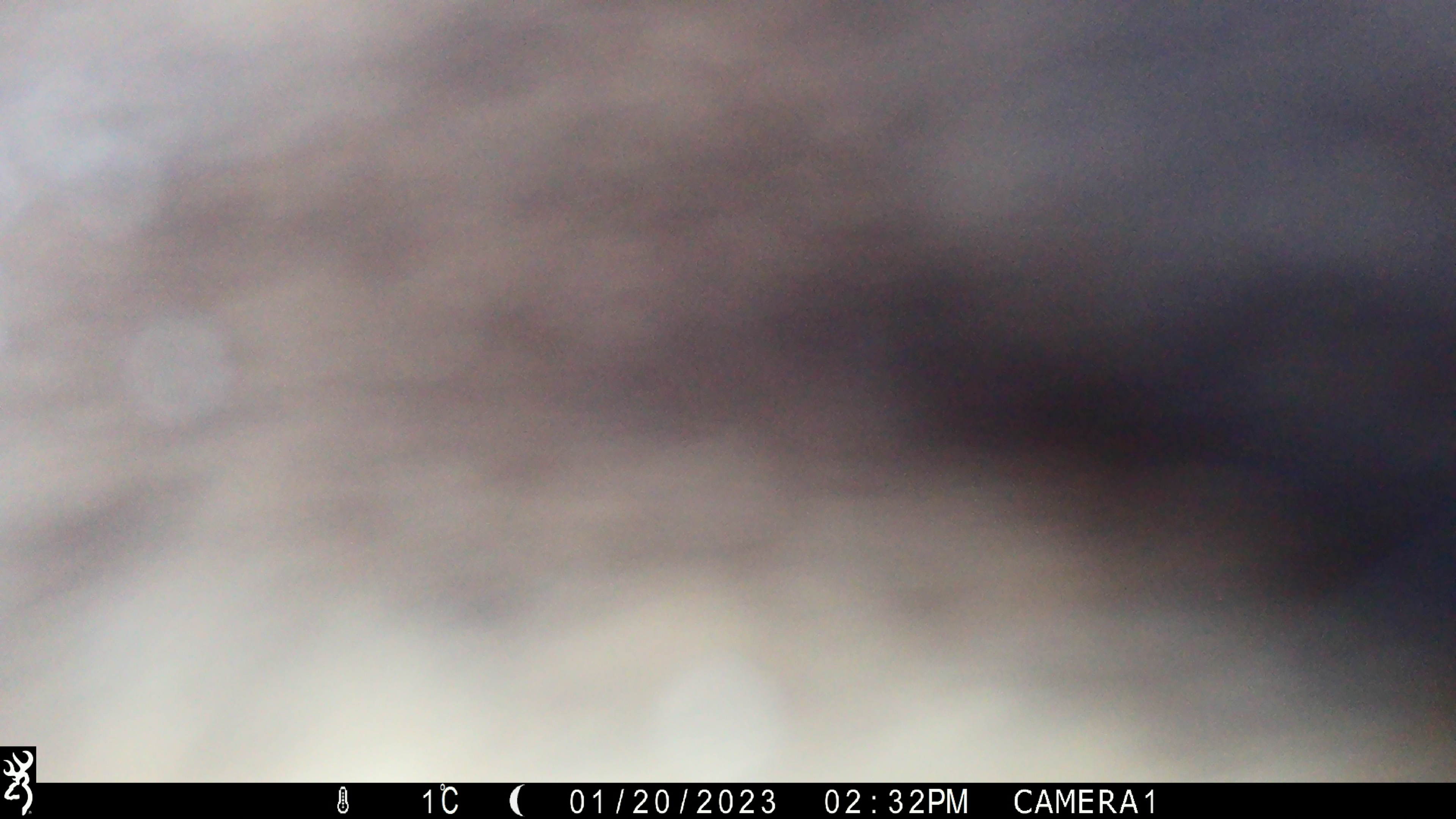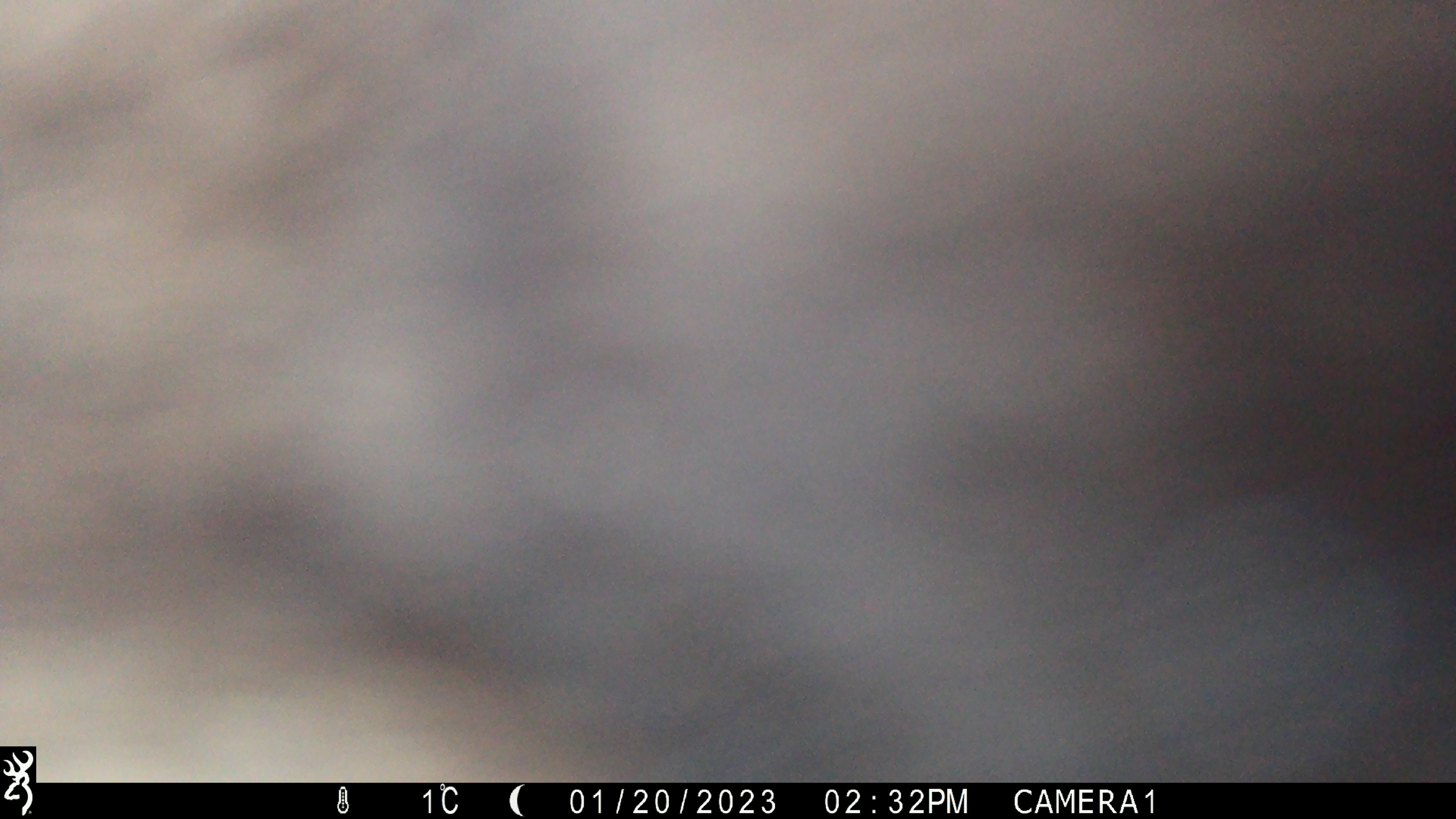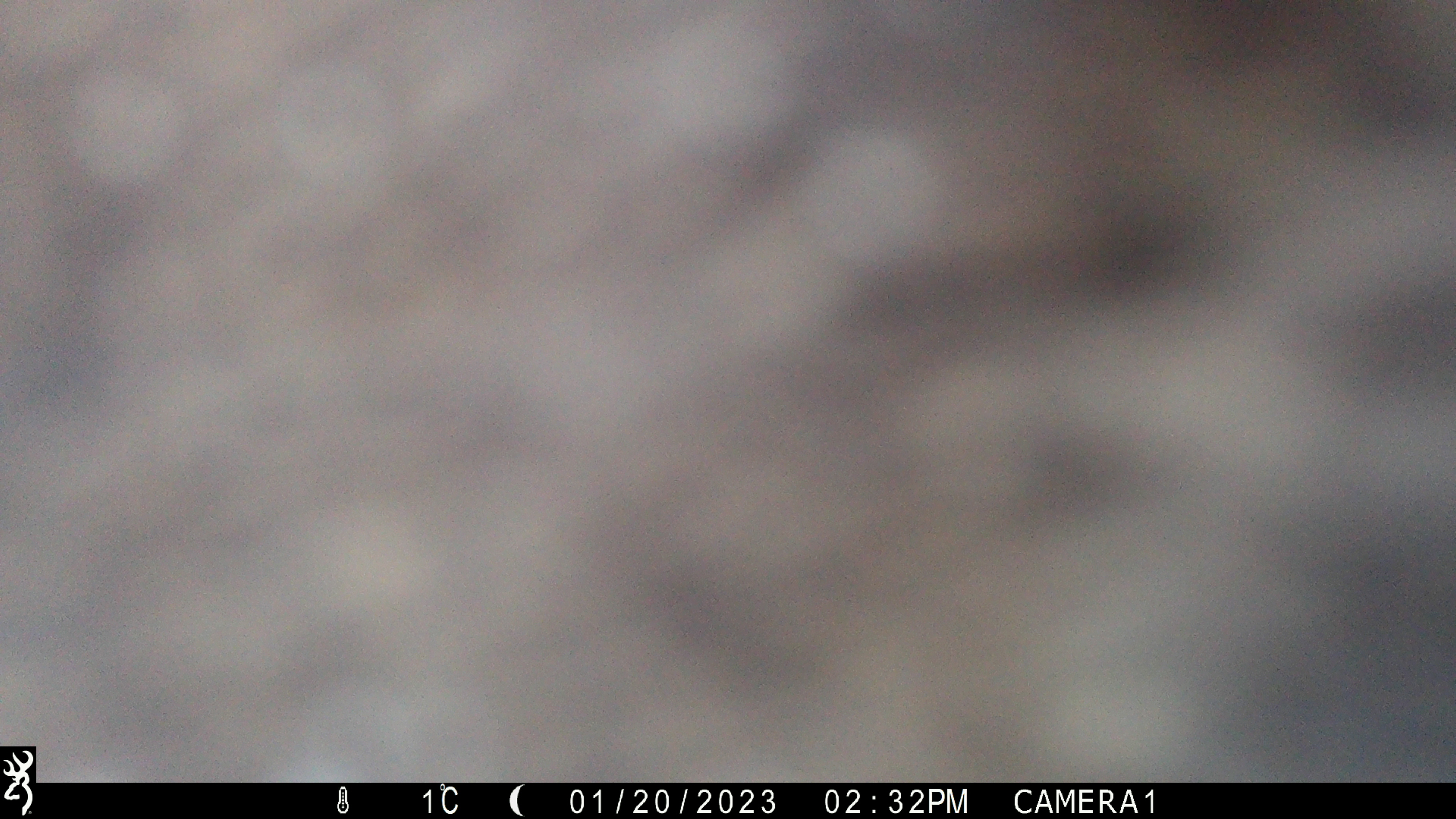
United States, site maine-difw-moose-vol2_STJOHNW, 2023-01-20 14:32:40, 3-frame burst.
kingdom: Animalia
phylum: Chordata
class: Mammalia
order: Artiodactyla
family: Cervidae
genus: Alces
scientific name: Alces alces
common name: moose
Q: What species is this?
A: Moose (Alces alces).